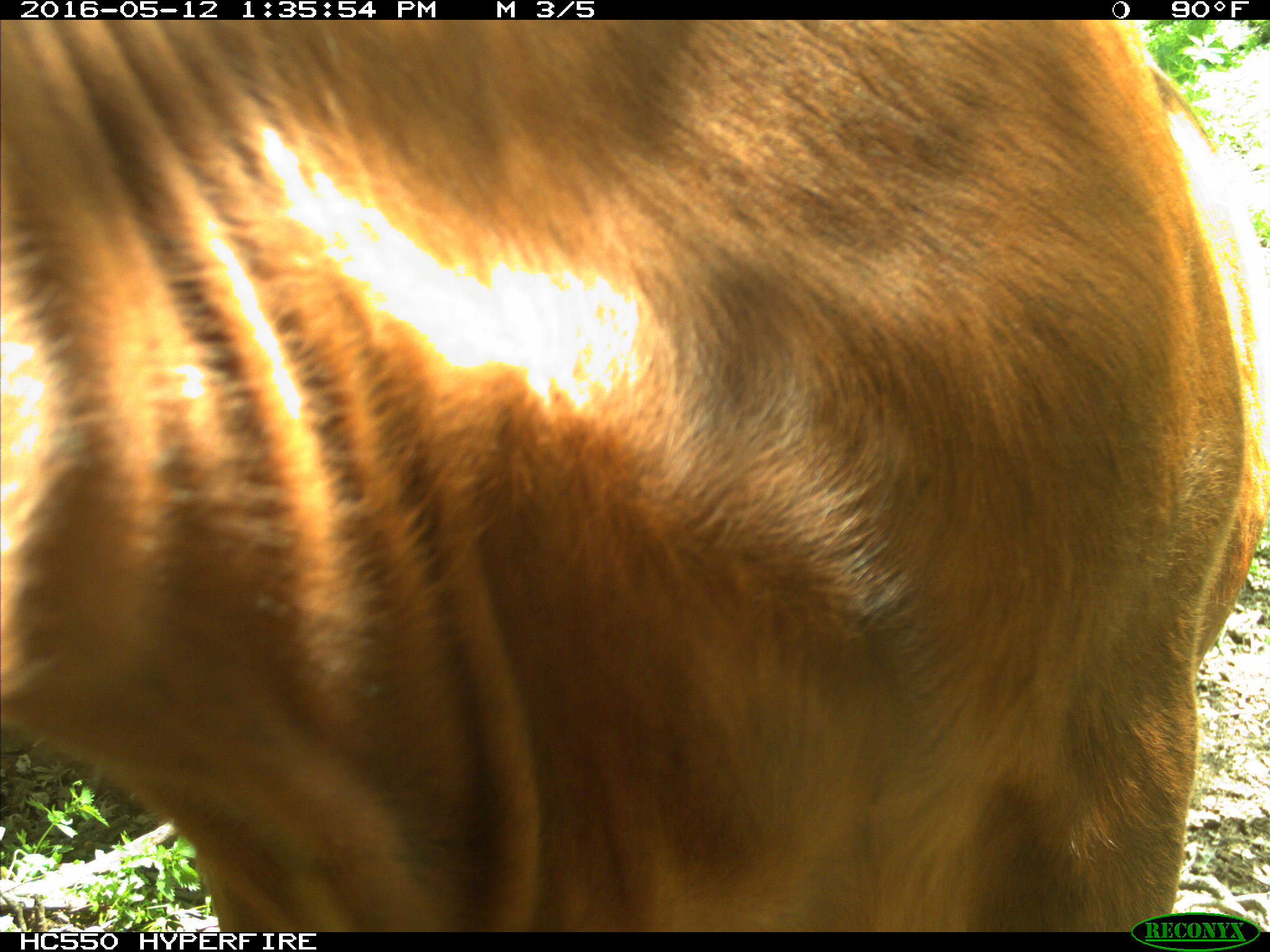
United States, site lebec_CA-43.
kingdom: Animalia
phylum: Chordata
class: Mammalia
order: Artiodactyla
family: Bovidae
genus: Bos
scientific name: Bos taurus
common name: domestic cow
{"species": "Bos taurus (domestic cow)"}